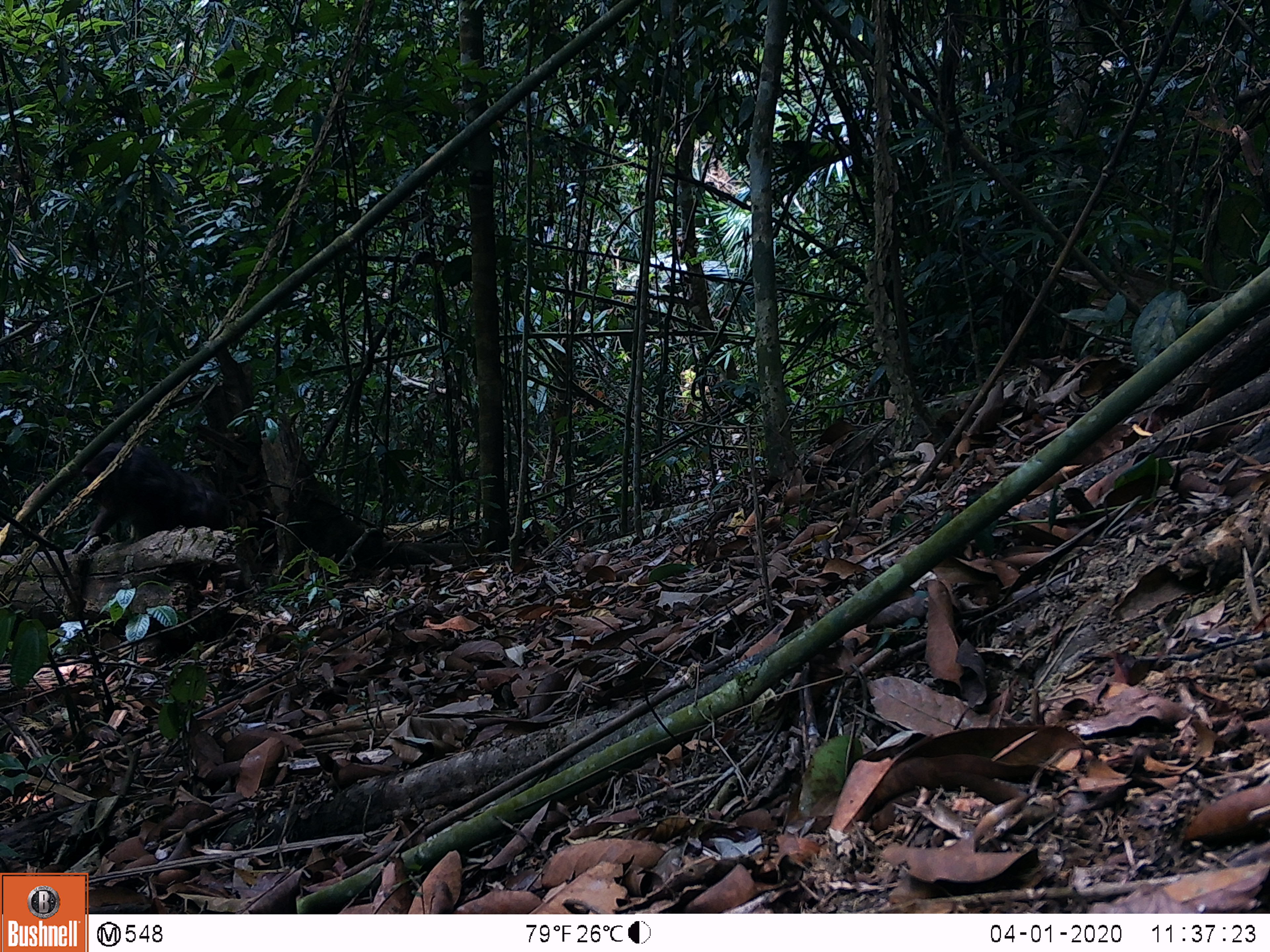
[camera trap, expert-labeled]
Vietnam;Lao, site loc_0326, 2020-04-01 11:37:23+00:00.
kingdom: Animalia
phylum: Chordata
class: Mammalia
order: Primates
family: Cercopithecidae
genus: Macaca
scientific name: Macaca arctoides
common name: stump-tailed macaque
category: stump tailed macaque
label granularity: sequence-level